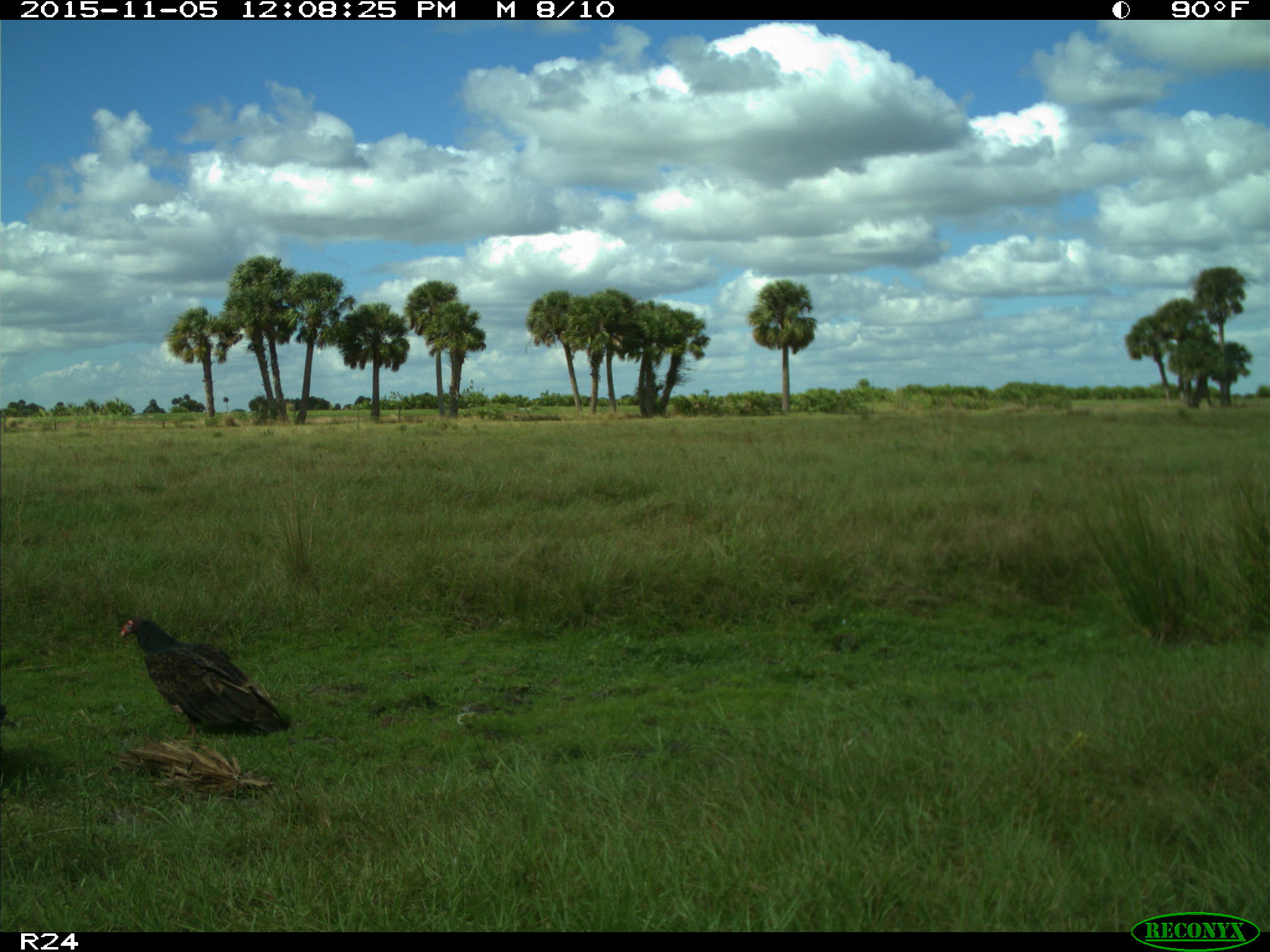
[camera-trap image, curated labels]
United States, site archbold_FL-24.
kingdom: Animalia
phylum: Chordata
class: Aves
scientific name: Aves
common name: birds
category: unidentified bird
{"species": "unidentified bird (birds) (Aves)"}